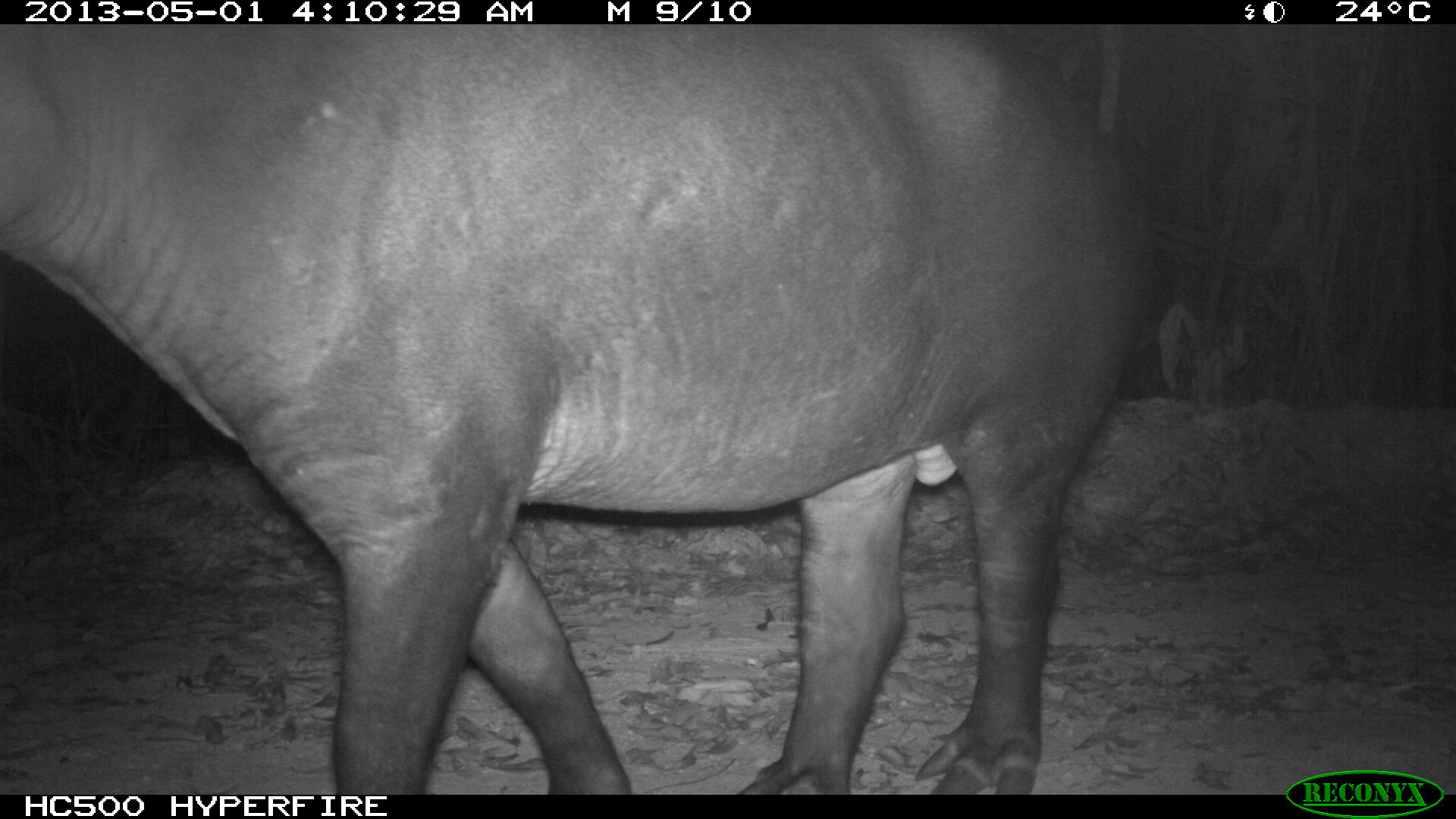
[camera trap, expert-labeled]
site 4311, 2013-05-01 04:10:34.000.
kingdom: Animalia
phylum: Chordata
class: Mammalia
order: Perissodactyla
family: Tapiridae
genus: Tapirus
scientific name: Tapirus bairdii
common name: baird's tapir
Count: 1.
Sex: male.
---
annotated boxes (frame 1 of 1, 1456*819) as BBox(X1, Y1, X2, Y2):
tapirus bairdii: BBox(0, 24, 1159, 791)